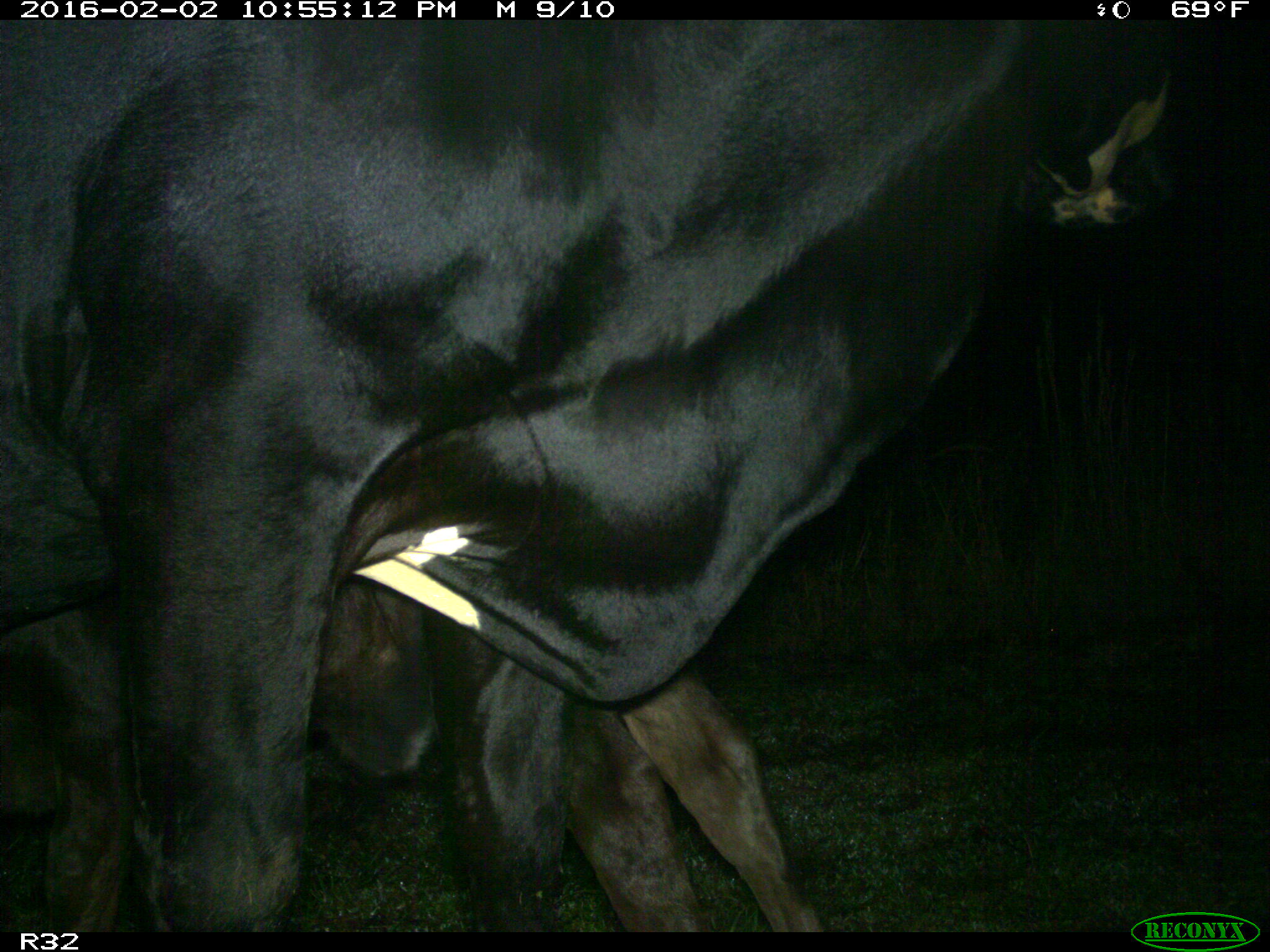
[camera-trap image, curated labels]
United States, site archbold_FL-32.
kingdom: Animalia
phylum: Chordata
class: Mammalia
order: Artiodactyla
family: Bovidae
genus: Bos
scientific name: Bos taurus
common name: domestic cow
Bos taurus (domestic cow).